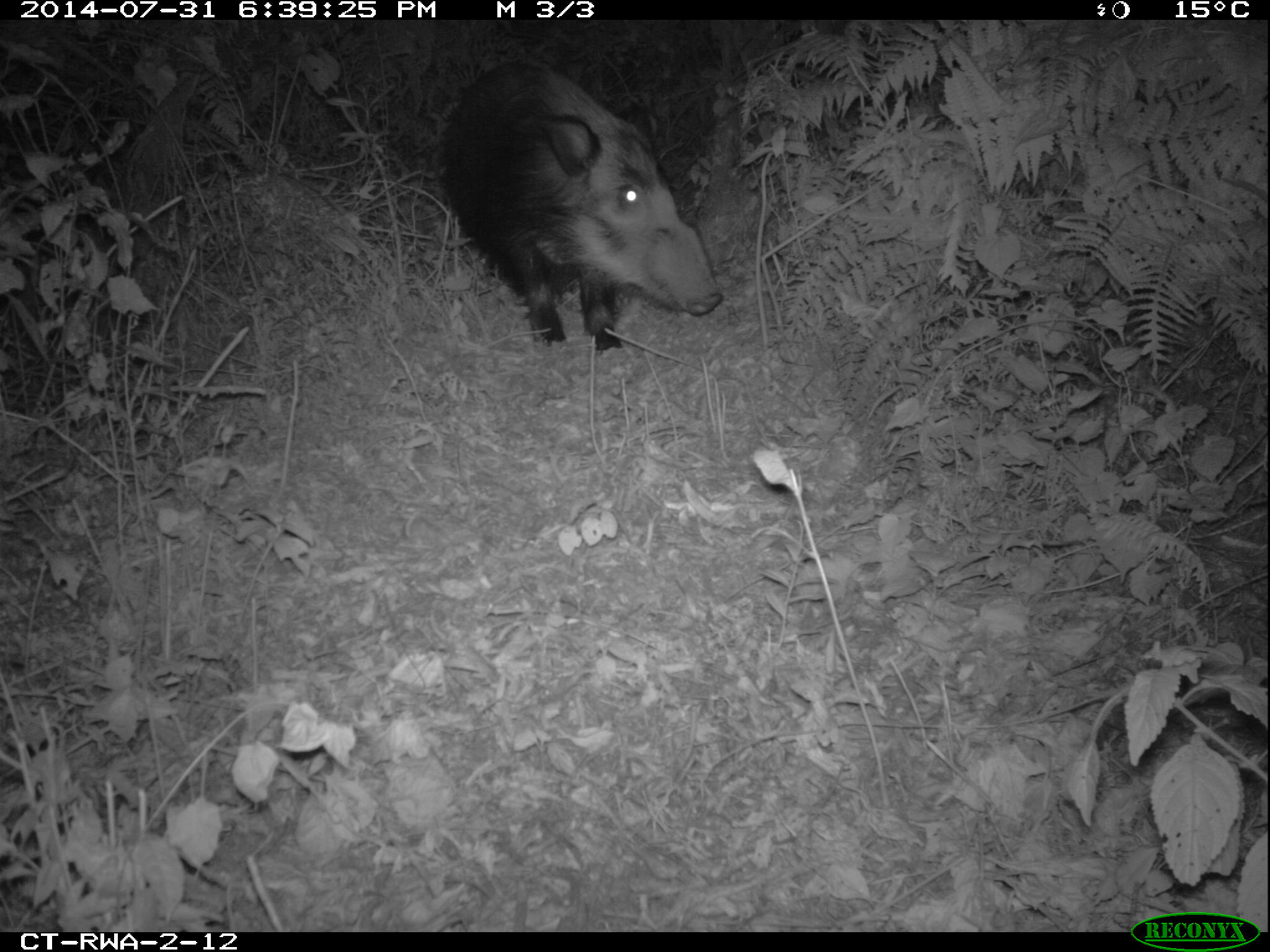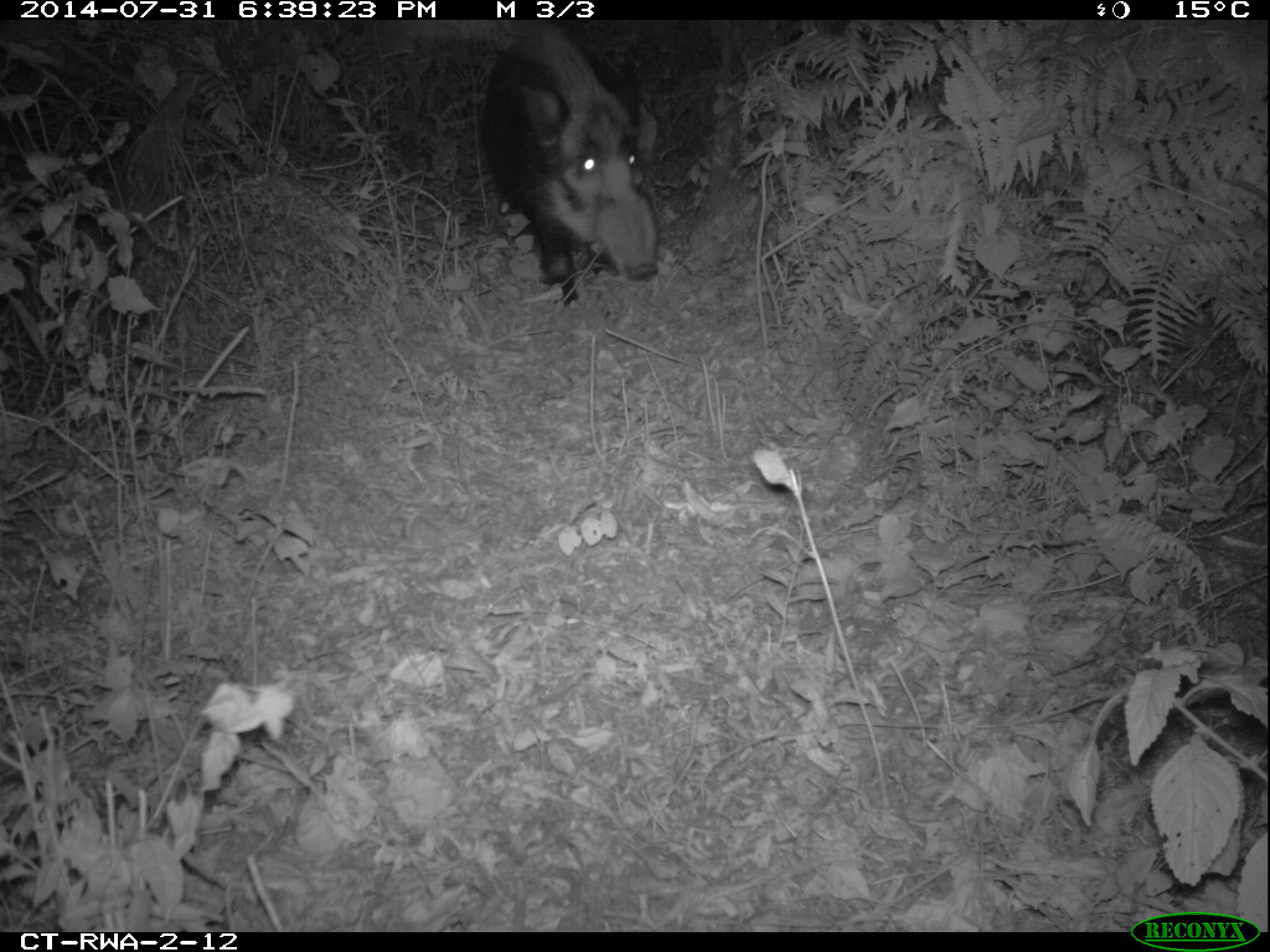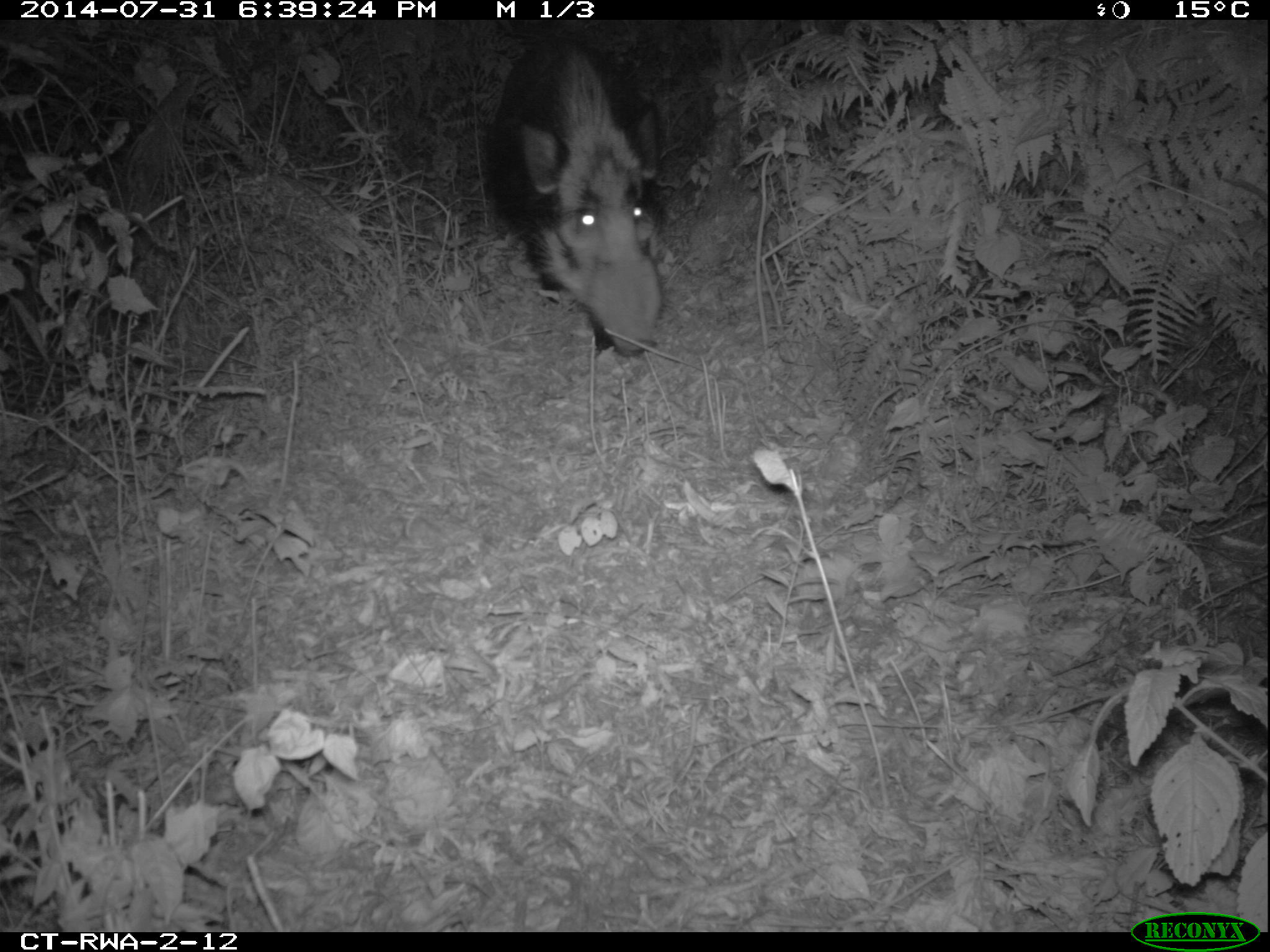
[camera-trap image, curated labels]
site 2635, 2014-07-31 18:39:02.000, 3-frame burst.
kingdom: Animalia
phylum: Chordata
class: Mammalia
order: Artiodactyla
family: Suidae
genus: Potamochoerus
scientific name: Potamochoerus larvatus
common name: bushpig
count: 2